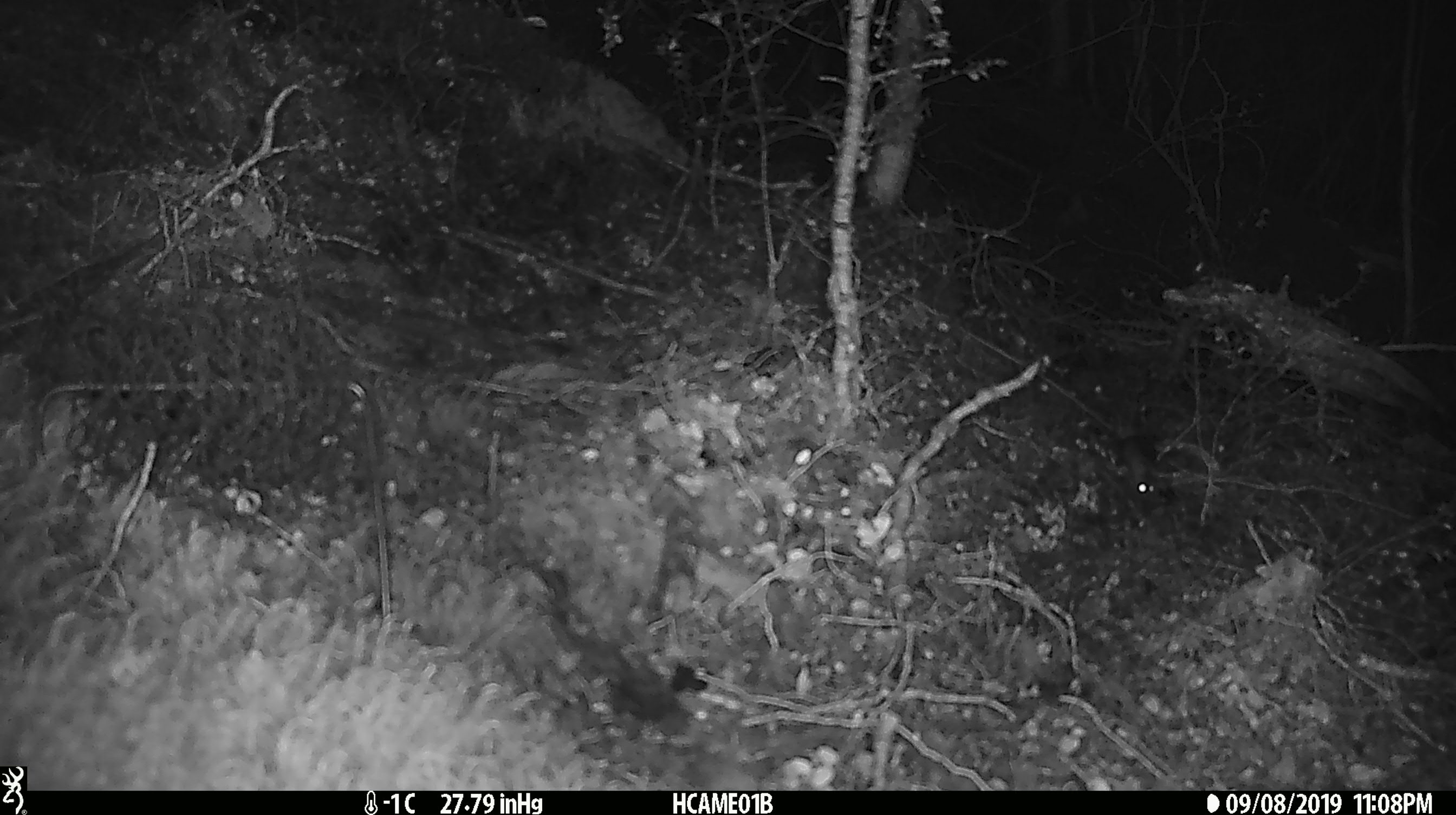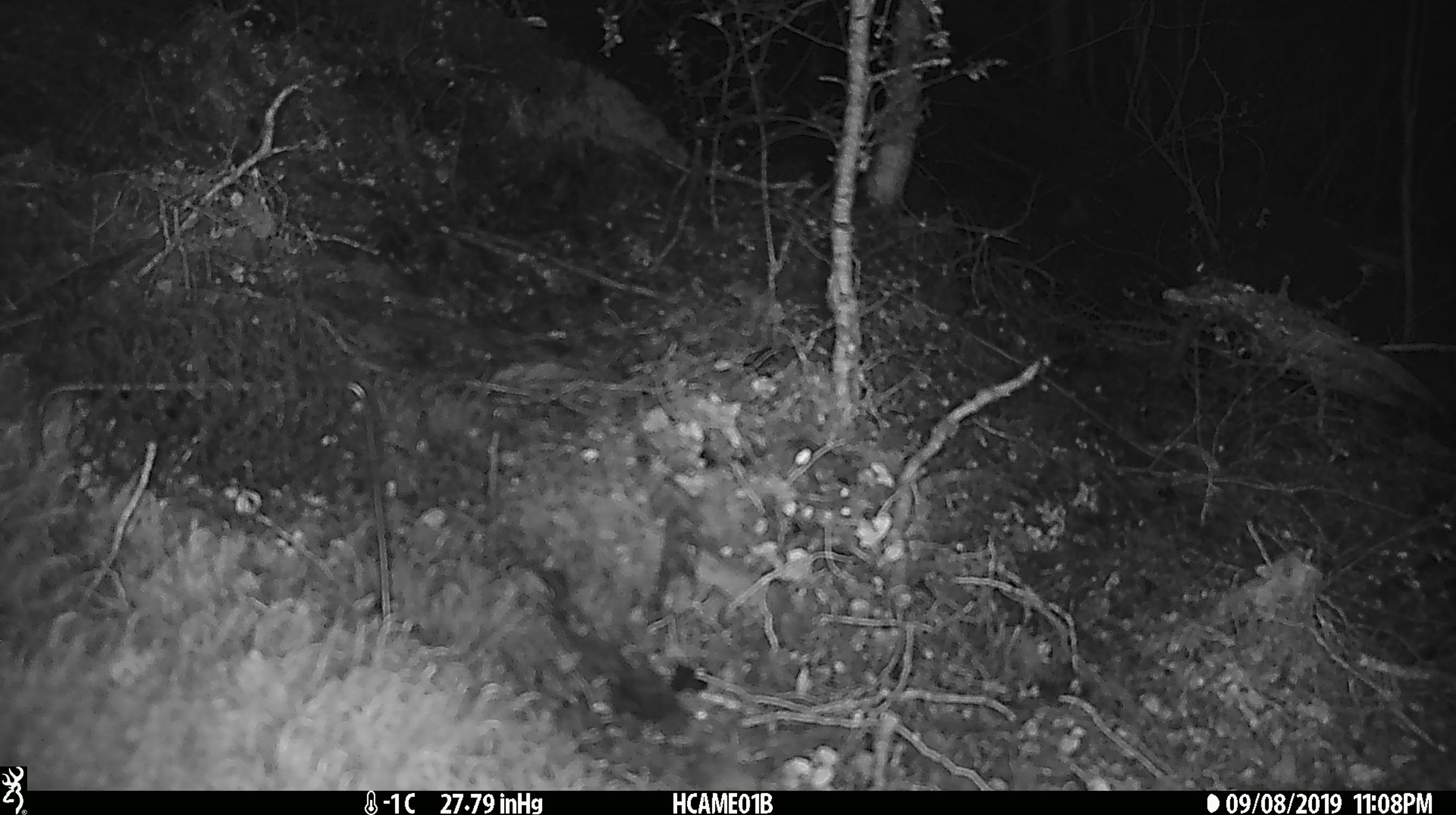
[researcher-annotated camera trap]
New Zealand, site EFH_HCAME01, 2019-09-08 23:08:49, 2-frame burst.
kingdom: Animalia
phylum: Chordata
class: Mammalia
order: Rodentia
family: Muridae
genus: Mus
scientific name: Mus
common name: mouse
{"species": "mouse (Mus)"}